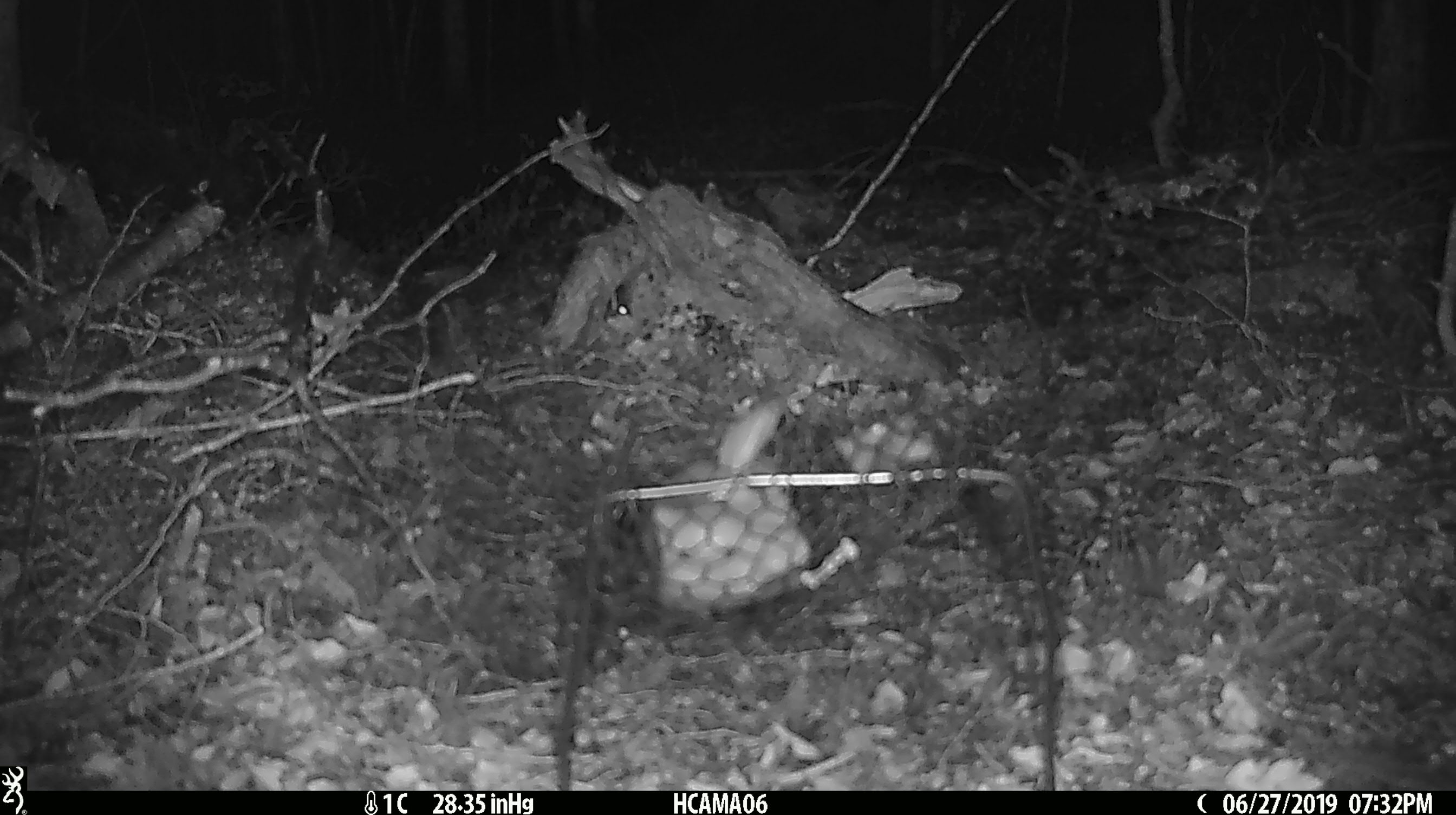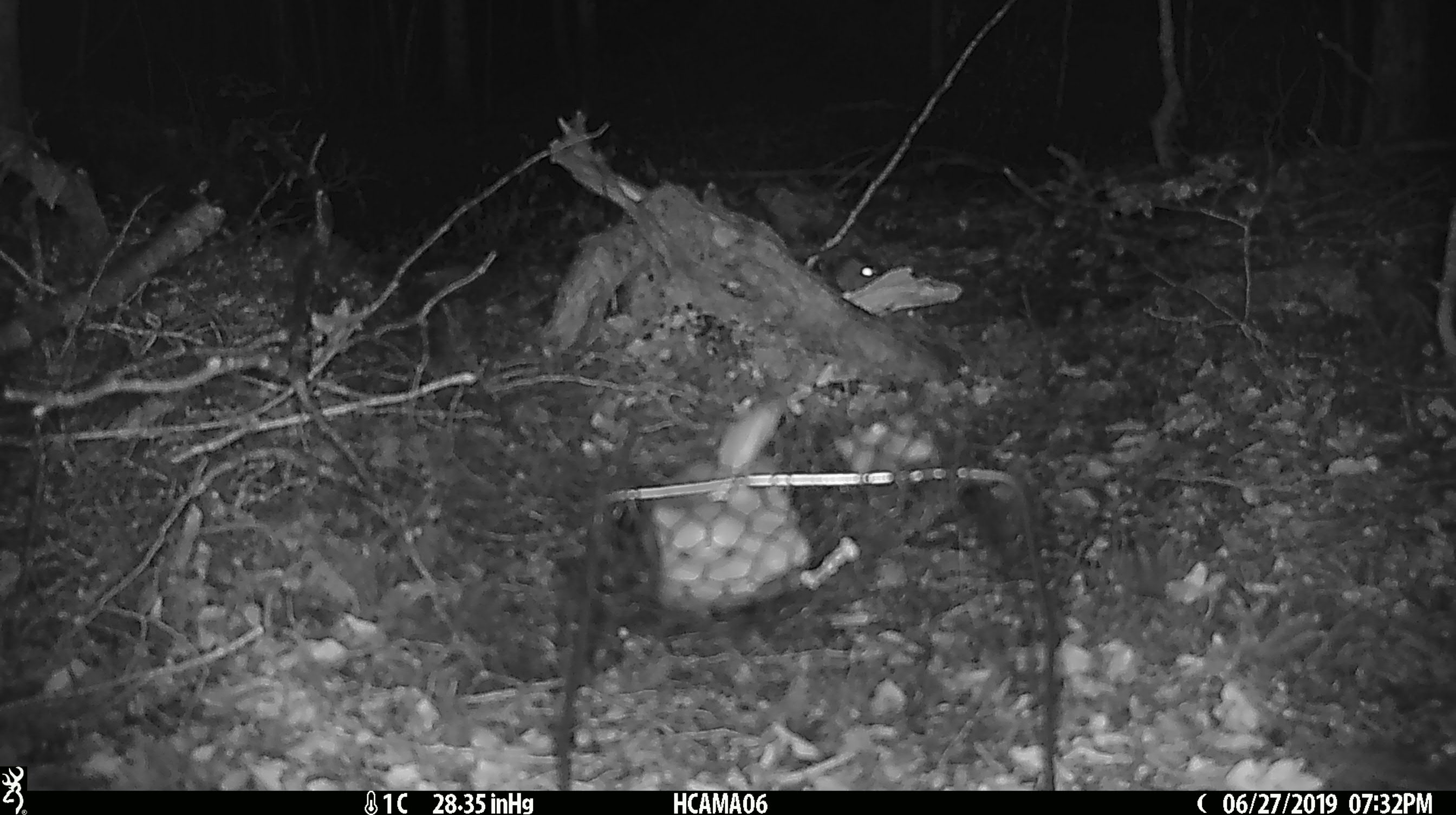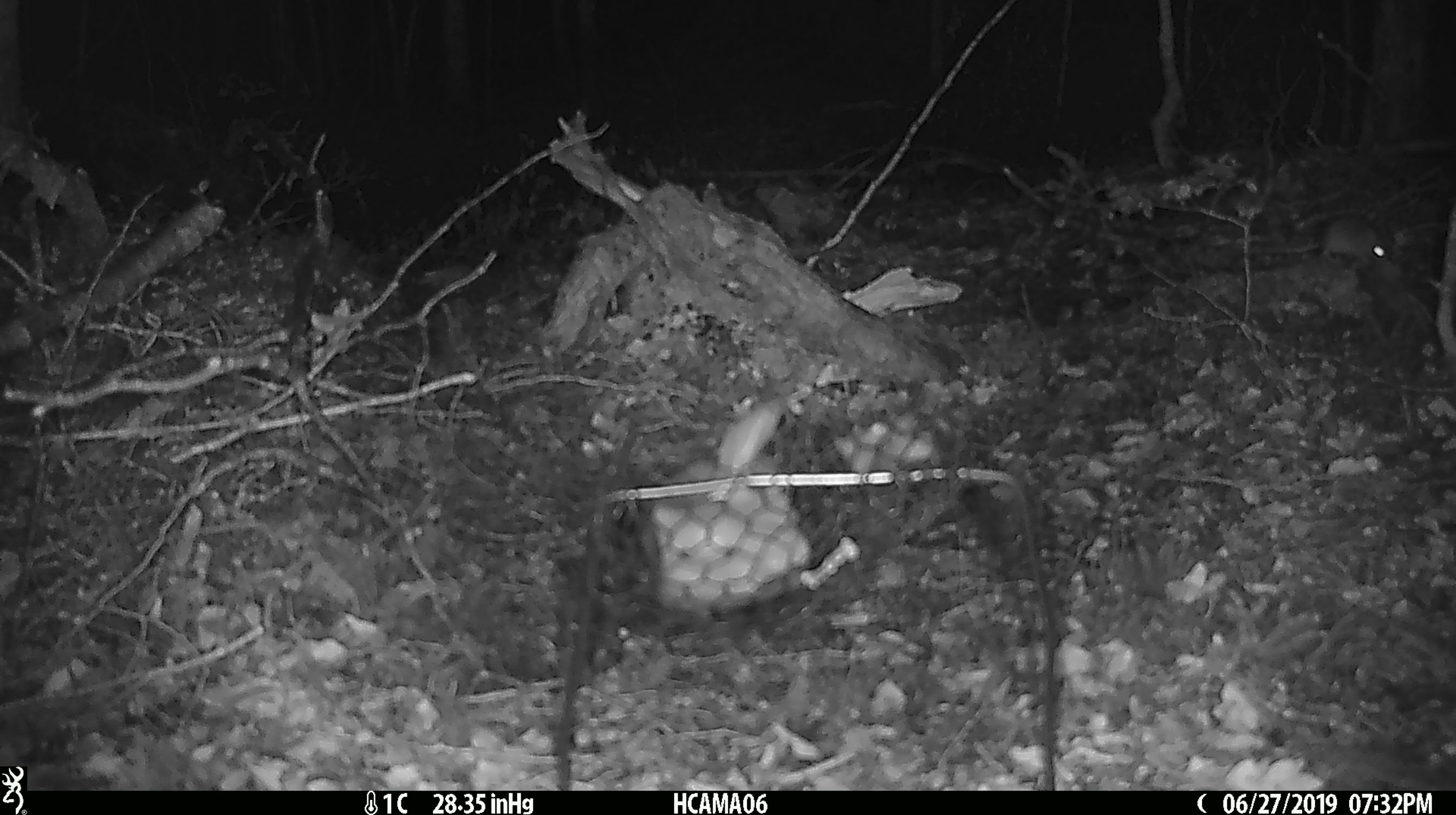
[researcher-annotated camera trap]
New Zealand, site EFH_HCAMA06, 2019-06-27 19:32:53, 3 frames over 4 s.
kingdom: Animalia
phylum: Chordata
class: Mammalia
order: Rodentia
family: Muridae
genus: Mus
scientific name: Mus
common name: mouse